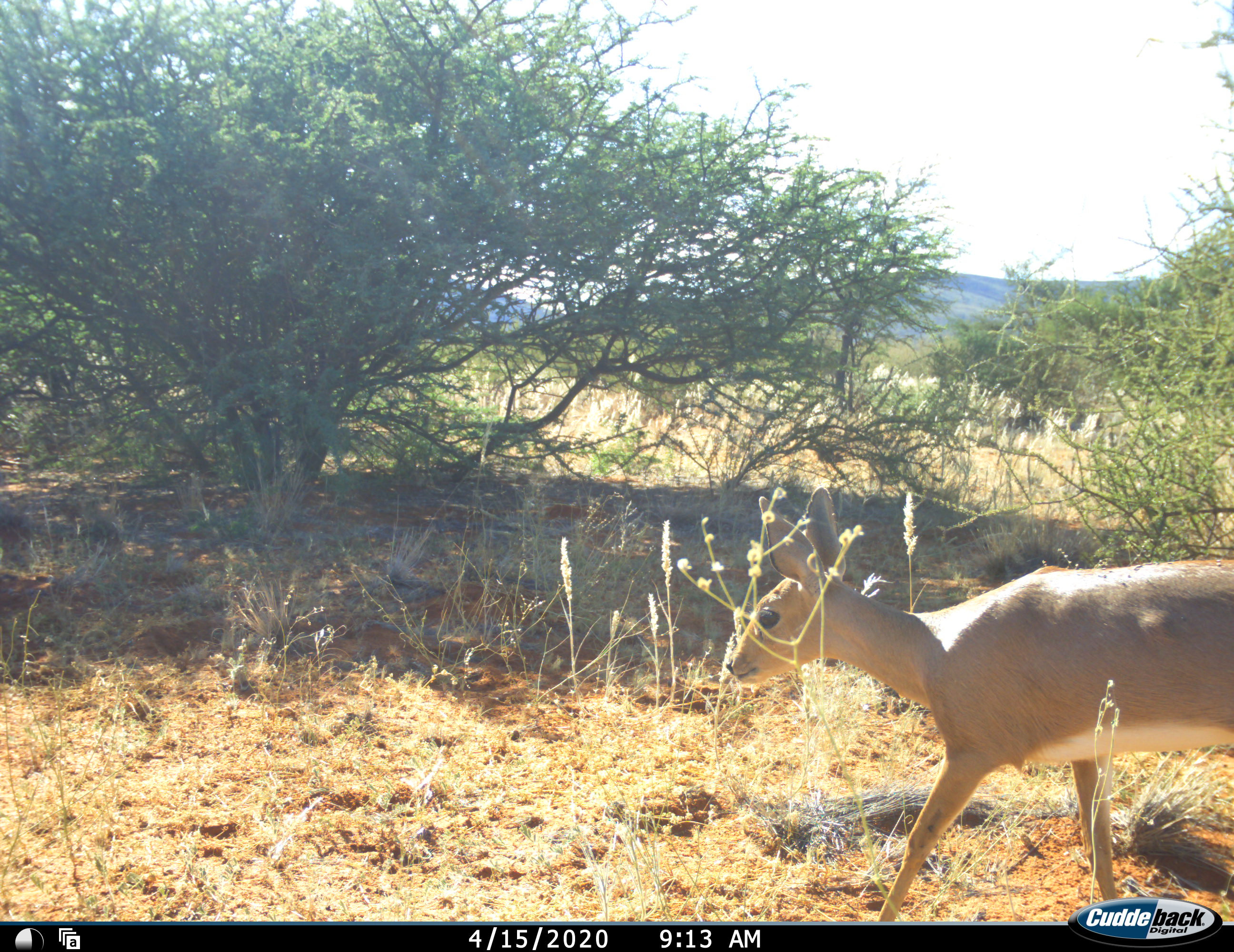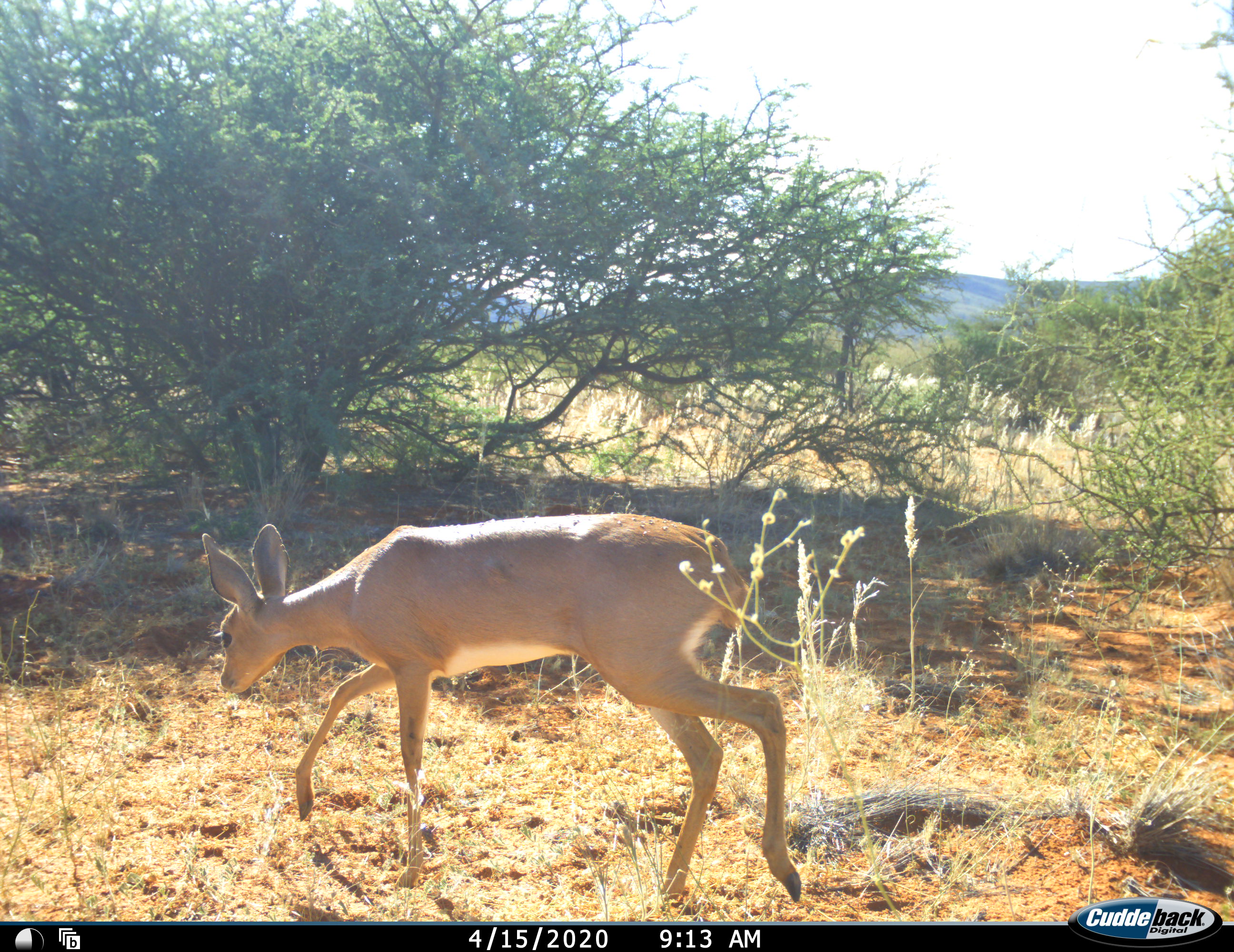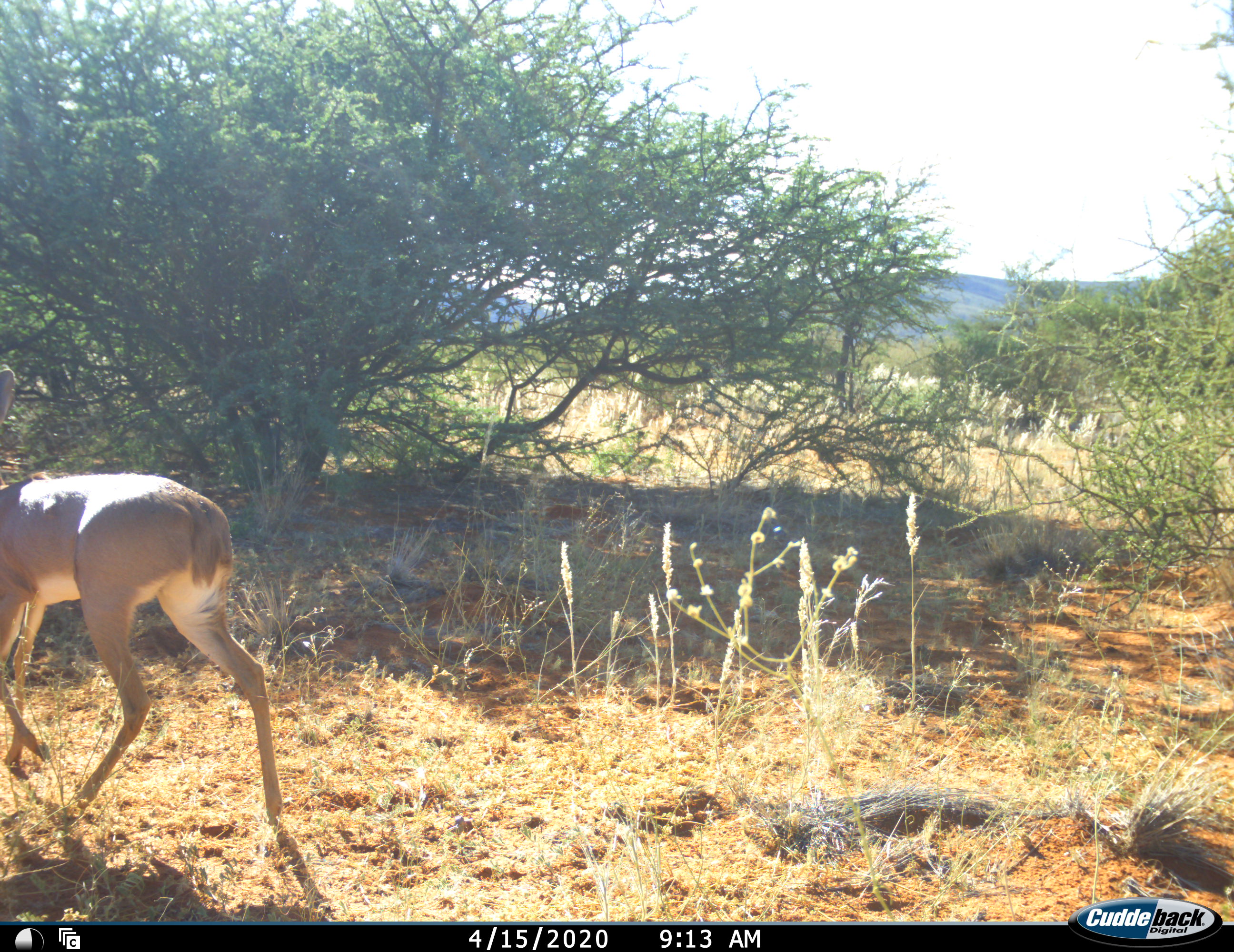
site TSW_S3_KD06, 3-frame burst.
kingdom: Animalia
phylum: Chordata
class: Mammalia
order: Artiodactyla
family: Bovidae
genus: Raphicerus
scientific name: Raphicerus campestris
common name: steenbok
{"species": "steenbok (Raphicerus campestris)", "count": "1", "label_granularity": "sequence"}